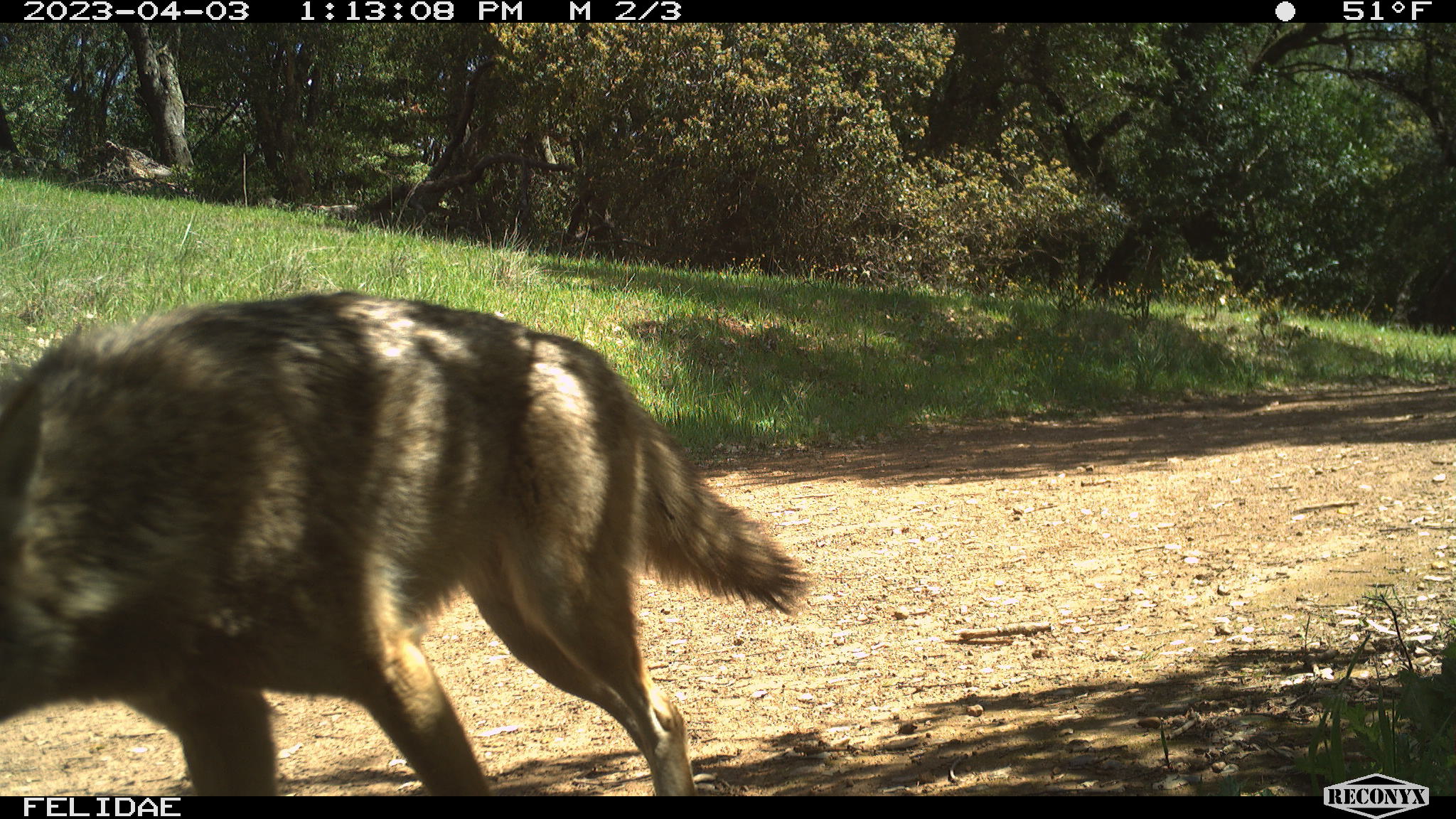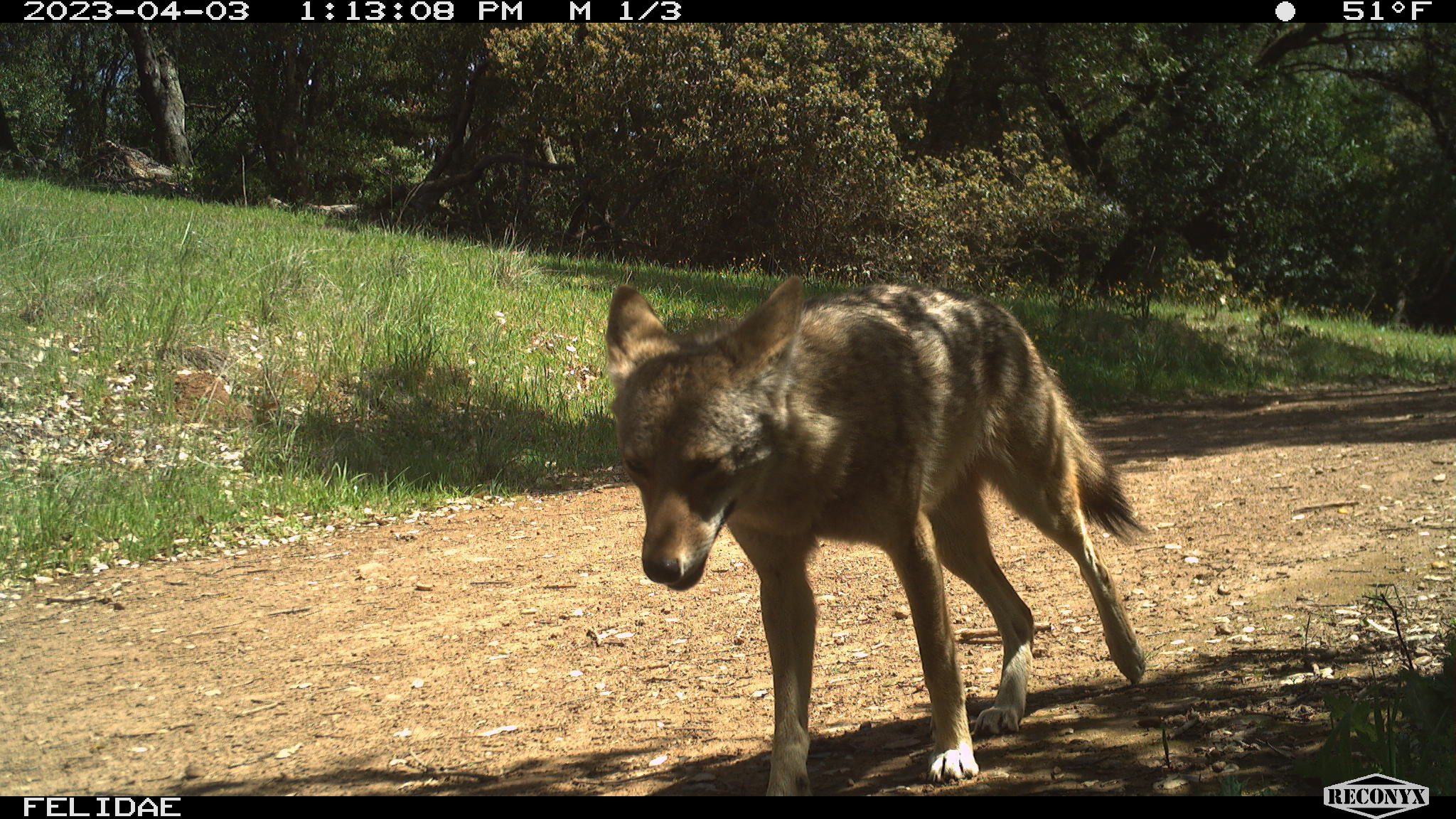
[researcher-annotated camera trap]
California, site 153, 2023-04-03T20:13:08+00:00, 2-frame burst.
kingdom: Animalia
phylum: Chordata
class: Mammalia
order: Carnivora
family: Canidae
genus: Canis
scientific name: Canis latrans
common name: coyote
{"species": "coyote (Canis latrans)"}